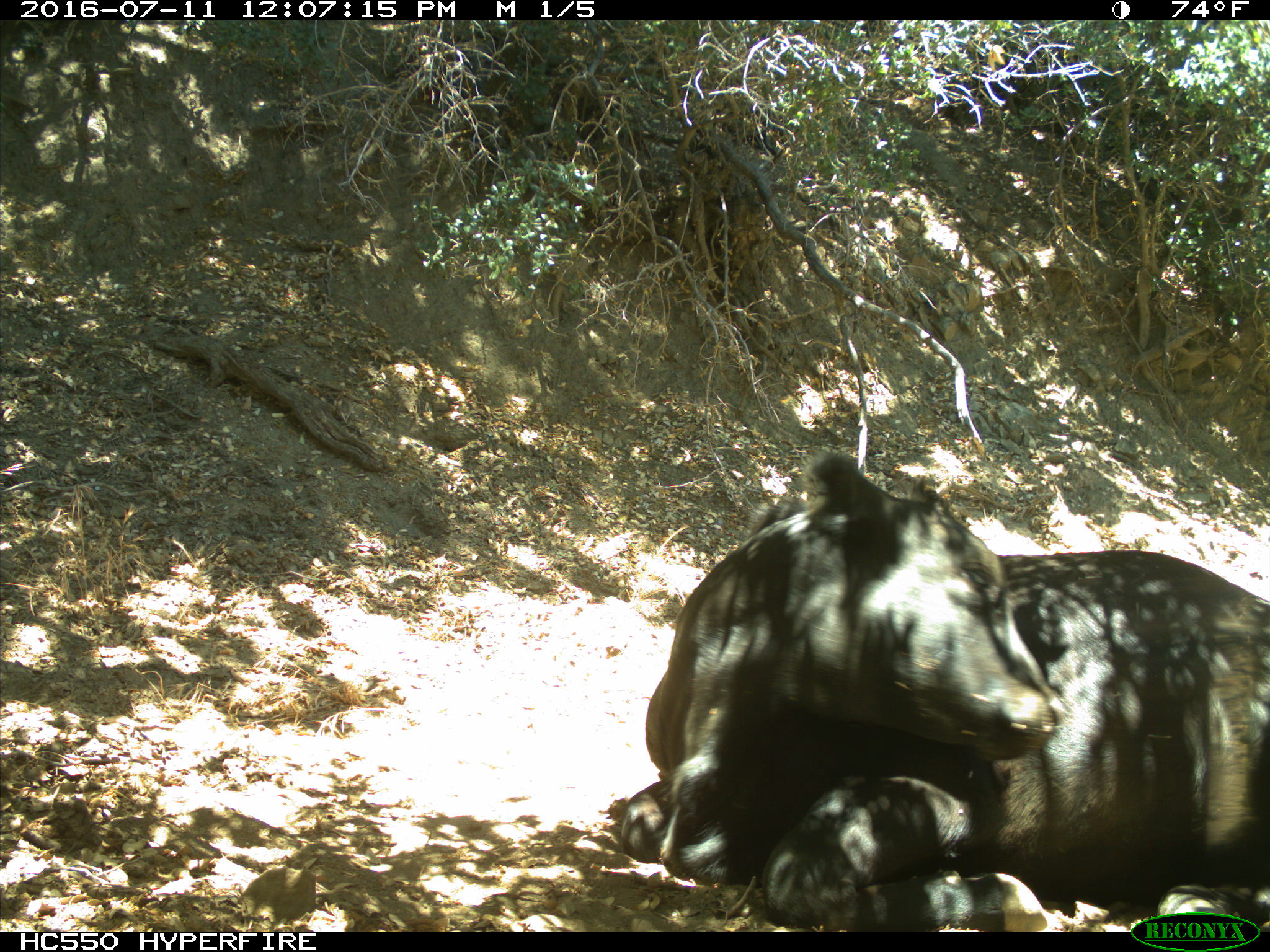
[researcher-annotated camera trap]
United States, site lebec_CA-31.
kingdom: Animalia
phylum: Chordata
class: Mammalia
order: Artiodactyla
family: Bovidae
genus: Bos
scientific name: Bos taurus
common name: domestic cow